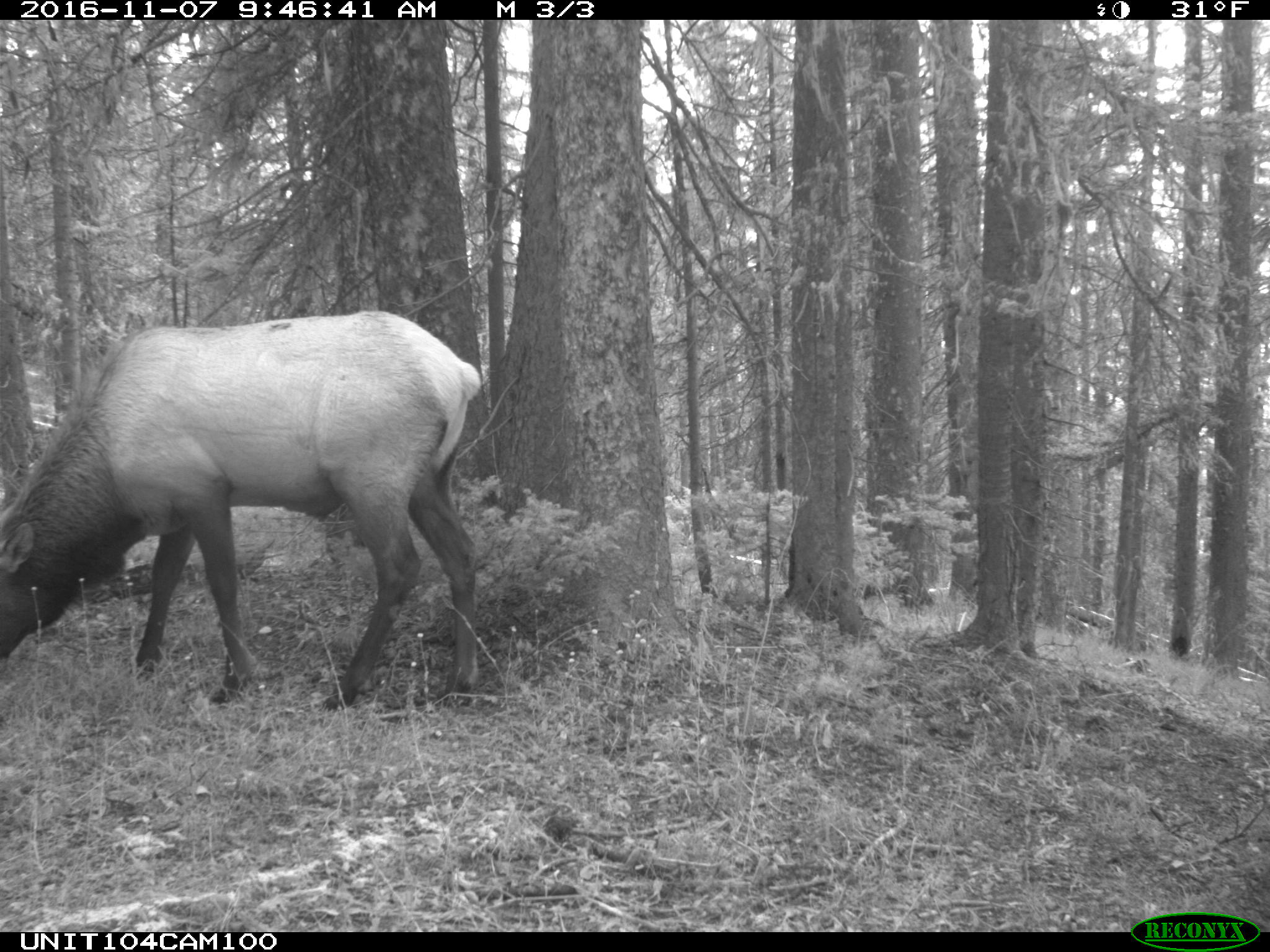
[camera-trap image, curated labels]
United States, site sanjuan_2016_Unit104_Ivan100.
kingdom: Animalia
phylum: Chordata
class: Mammalia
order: Artiodactyla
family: Cervidae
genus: Cervus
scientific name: Cervus elaphus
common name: red deer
Cervus elaphus (red deer).